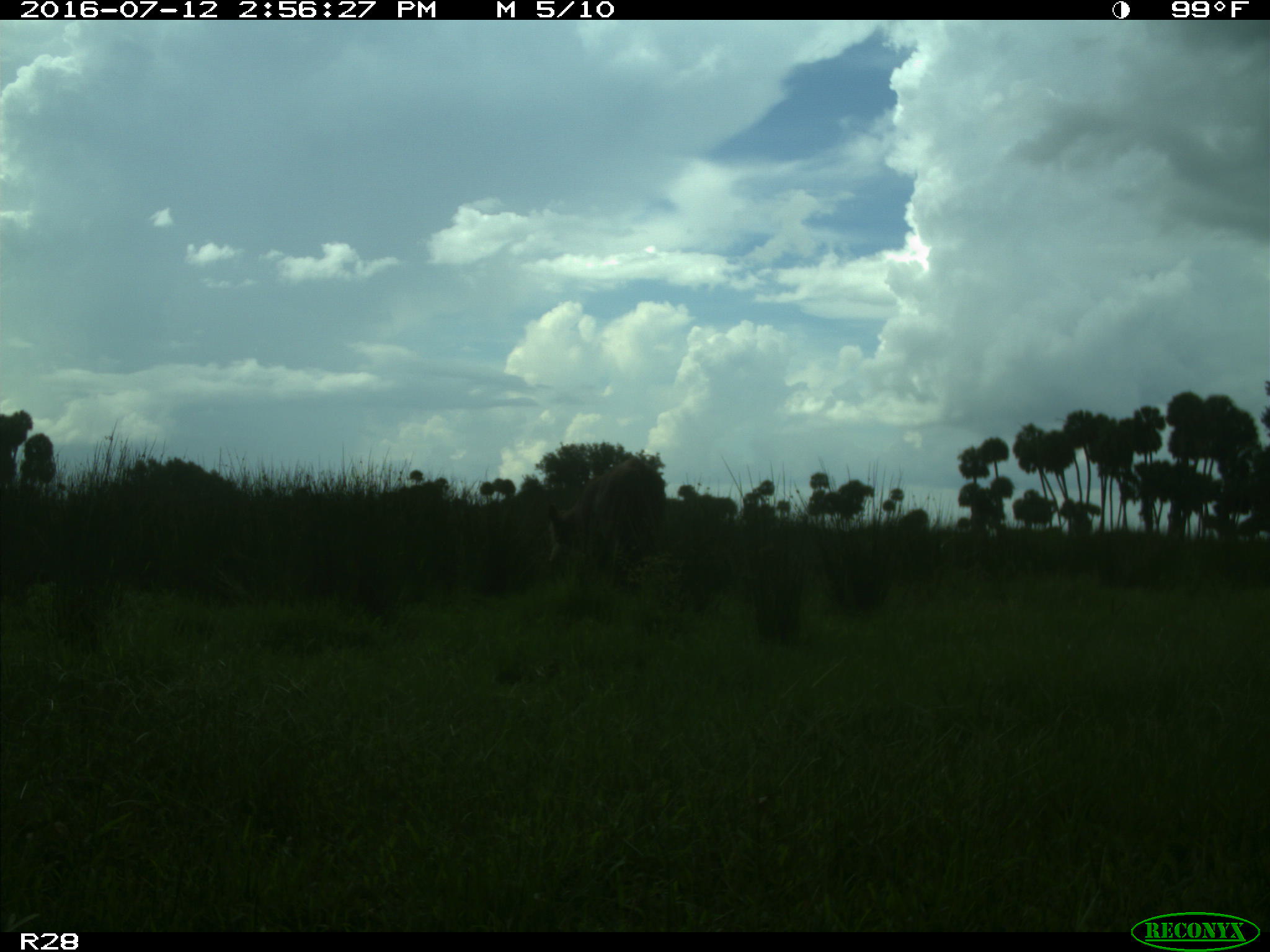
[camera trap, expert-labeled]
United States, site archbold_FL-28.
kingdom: Animalia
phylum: Chordata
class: Mammalia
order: Artiodactyla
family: Bovidae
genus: Bos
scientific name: Bos taurus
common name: domestic cow